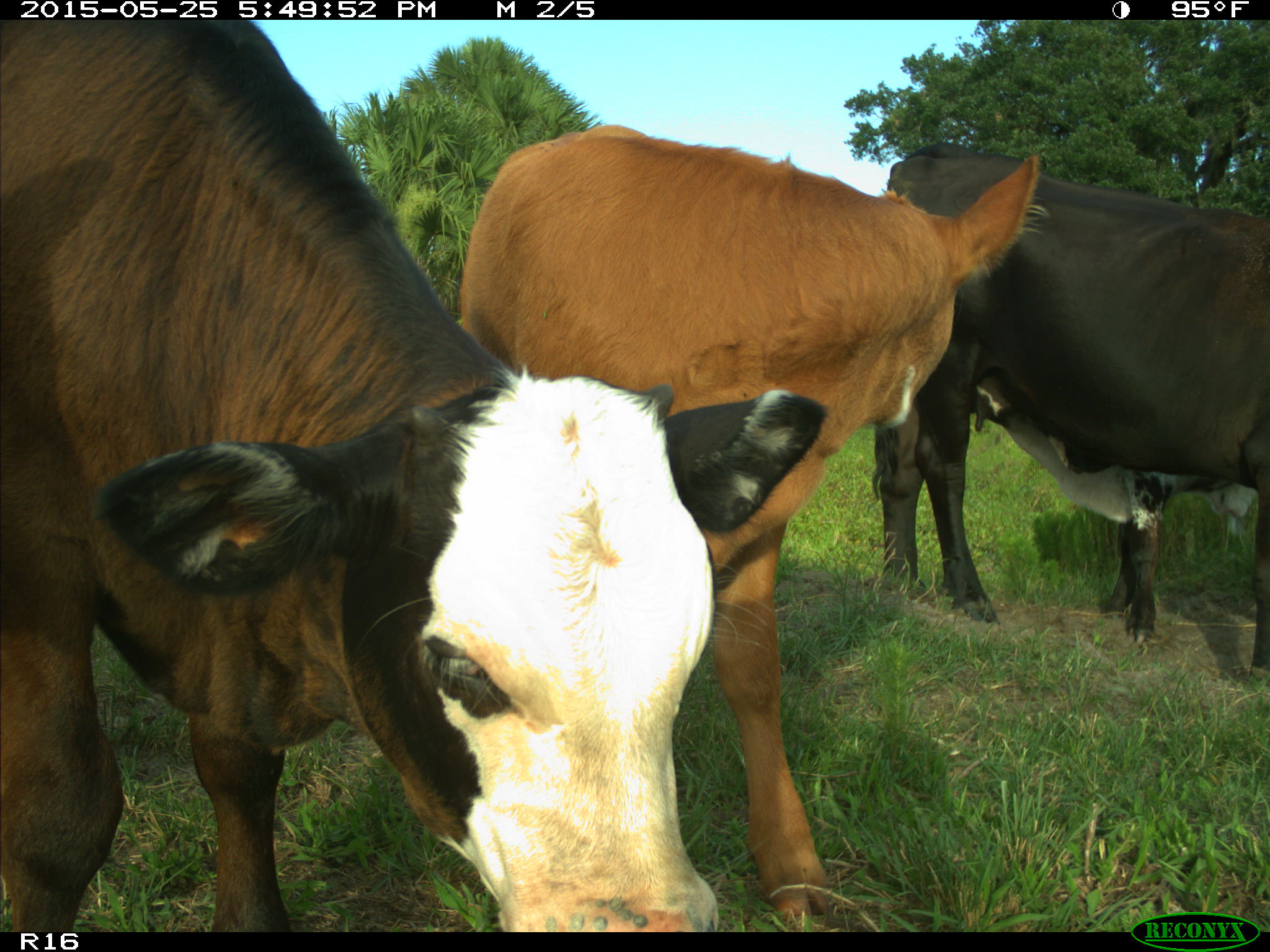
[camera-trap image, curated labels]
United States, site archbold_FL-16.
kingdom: Animalia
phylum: Chordata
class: Mammalia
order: Artiodactyla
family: Bovidae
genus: Bos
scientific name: Bos taurus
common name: domestic cow